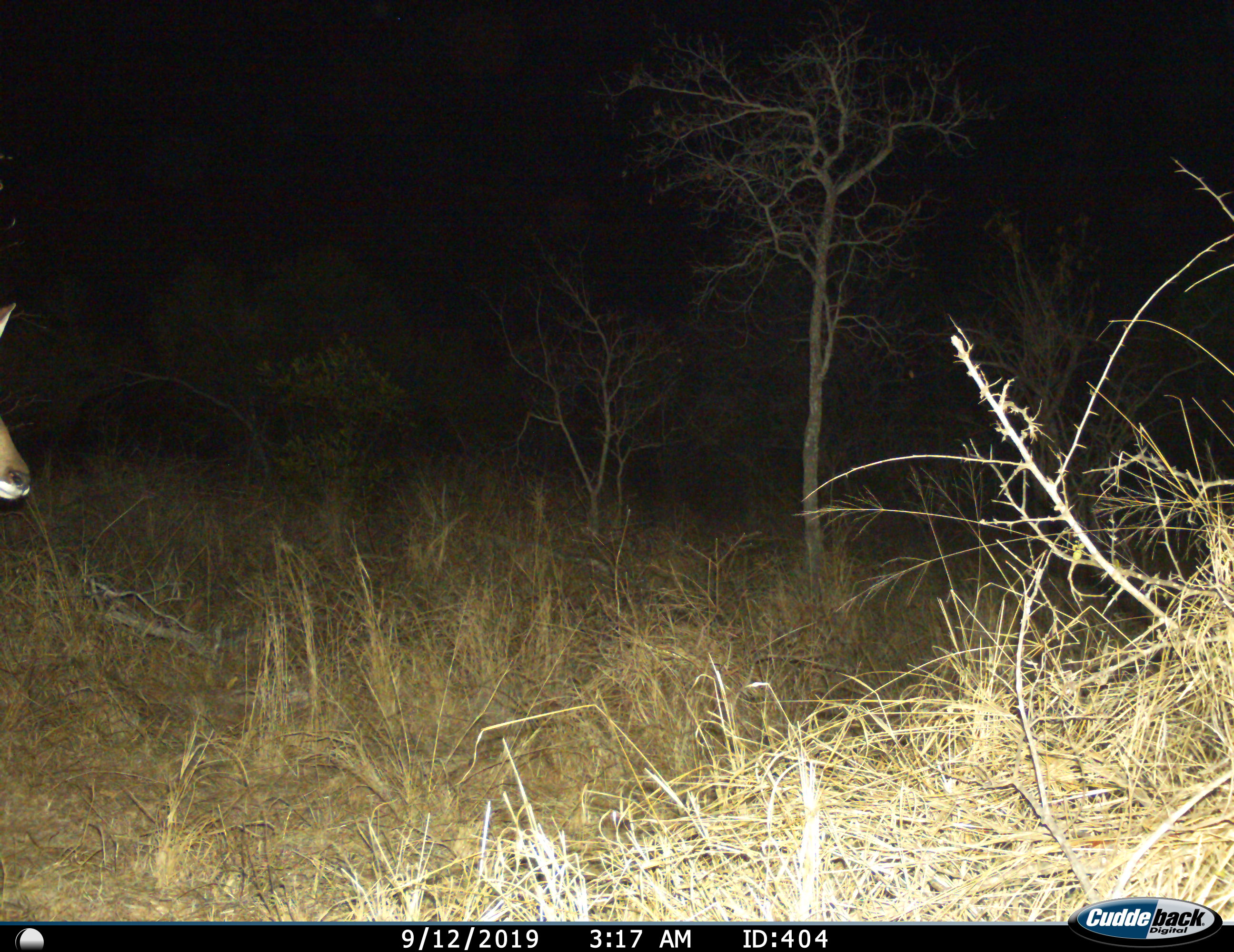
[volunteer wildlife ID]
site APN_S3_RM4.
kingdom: Animalia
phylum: Chordata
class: Mammalia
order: Artiodactyla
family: Bovidae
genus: Aepyceros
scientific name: Aepyceros melampus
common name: impala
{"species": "impala (Aepyceros melampus)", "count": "1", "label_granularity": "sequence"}